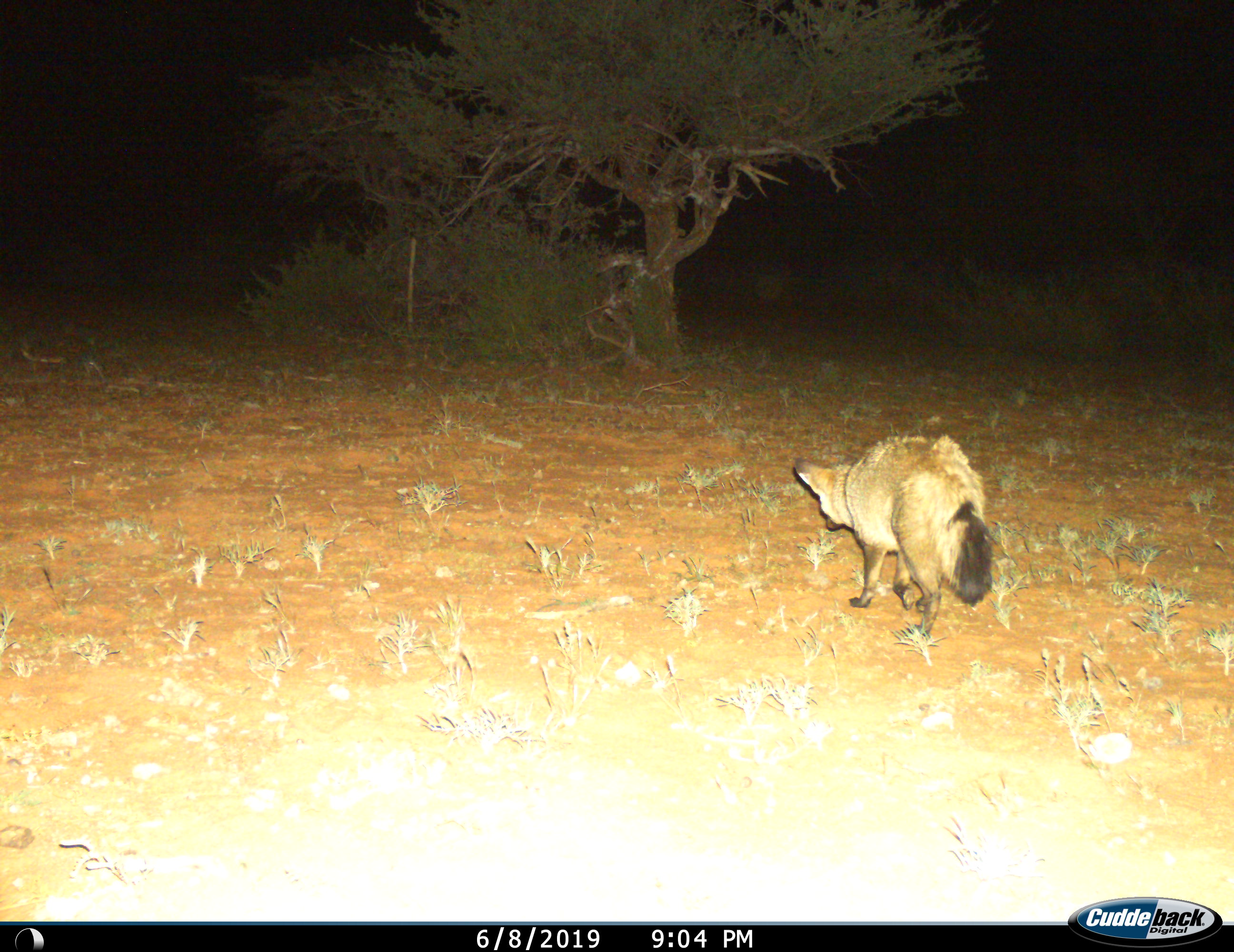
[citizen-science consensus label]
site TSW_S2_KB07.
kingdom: Animalia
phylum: Chordata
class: Mammalia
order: Carnivora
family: Canidae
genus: Otocyon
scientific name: Otocyon megalotis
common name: bat-eared fox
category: foxbateared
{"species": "foxbateared (bat-eared fox) (Otocyon megalotis)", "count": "1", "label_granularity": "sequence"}